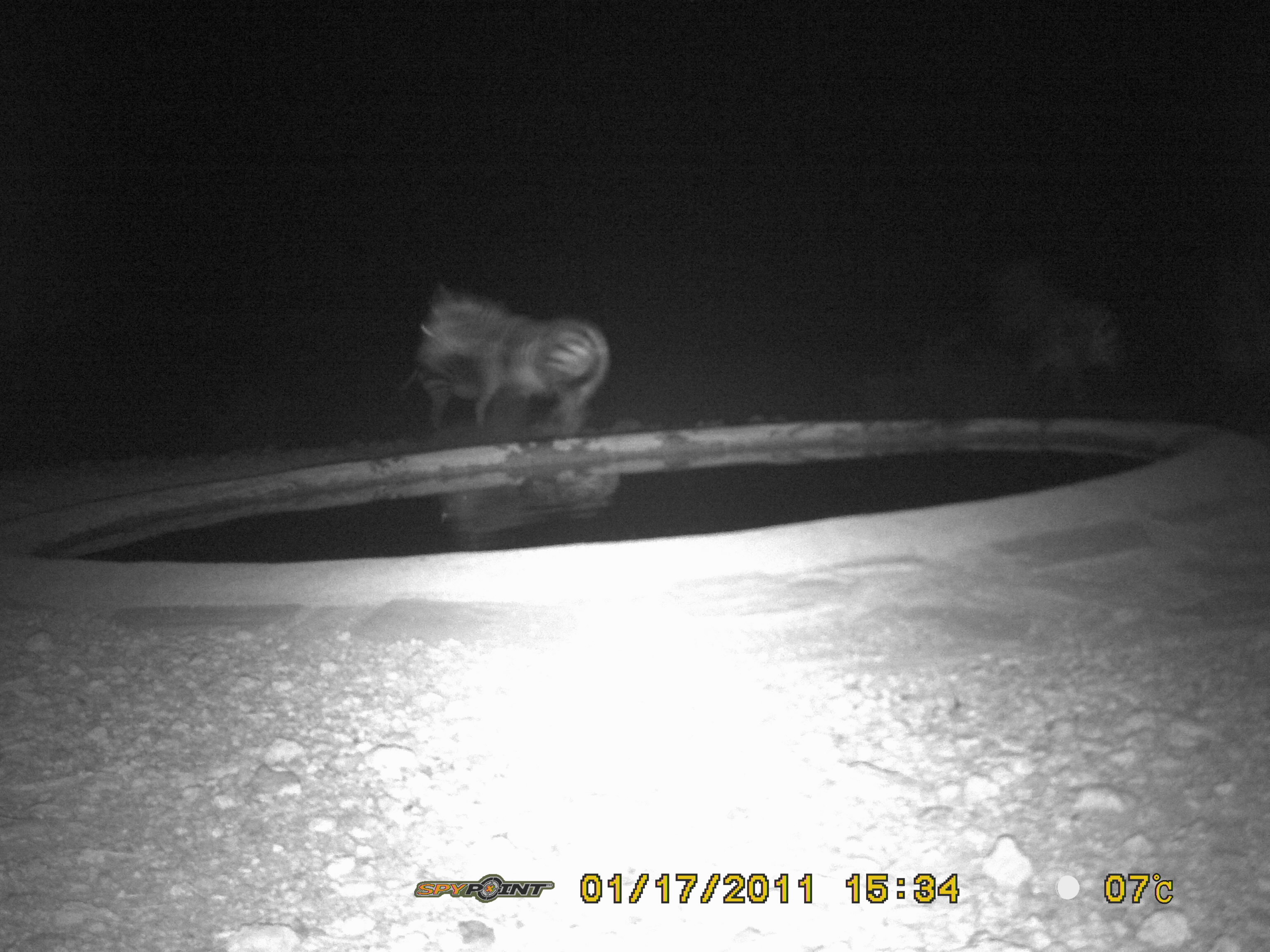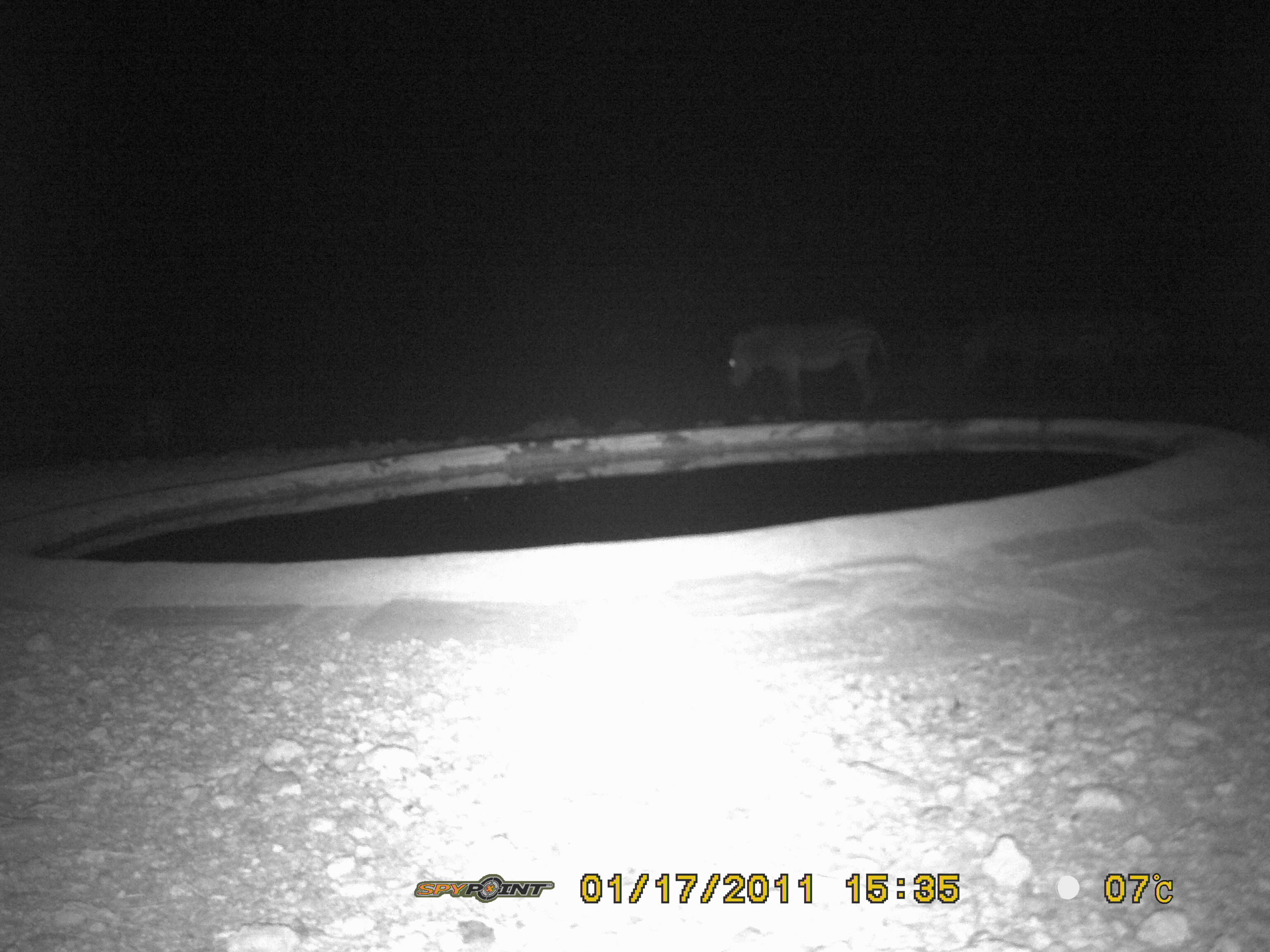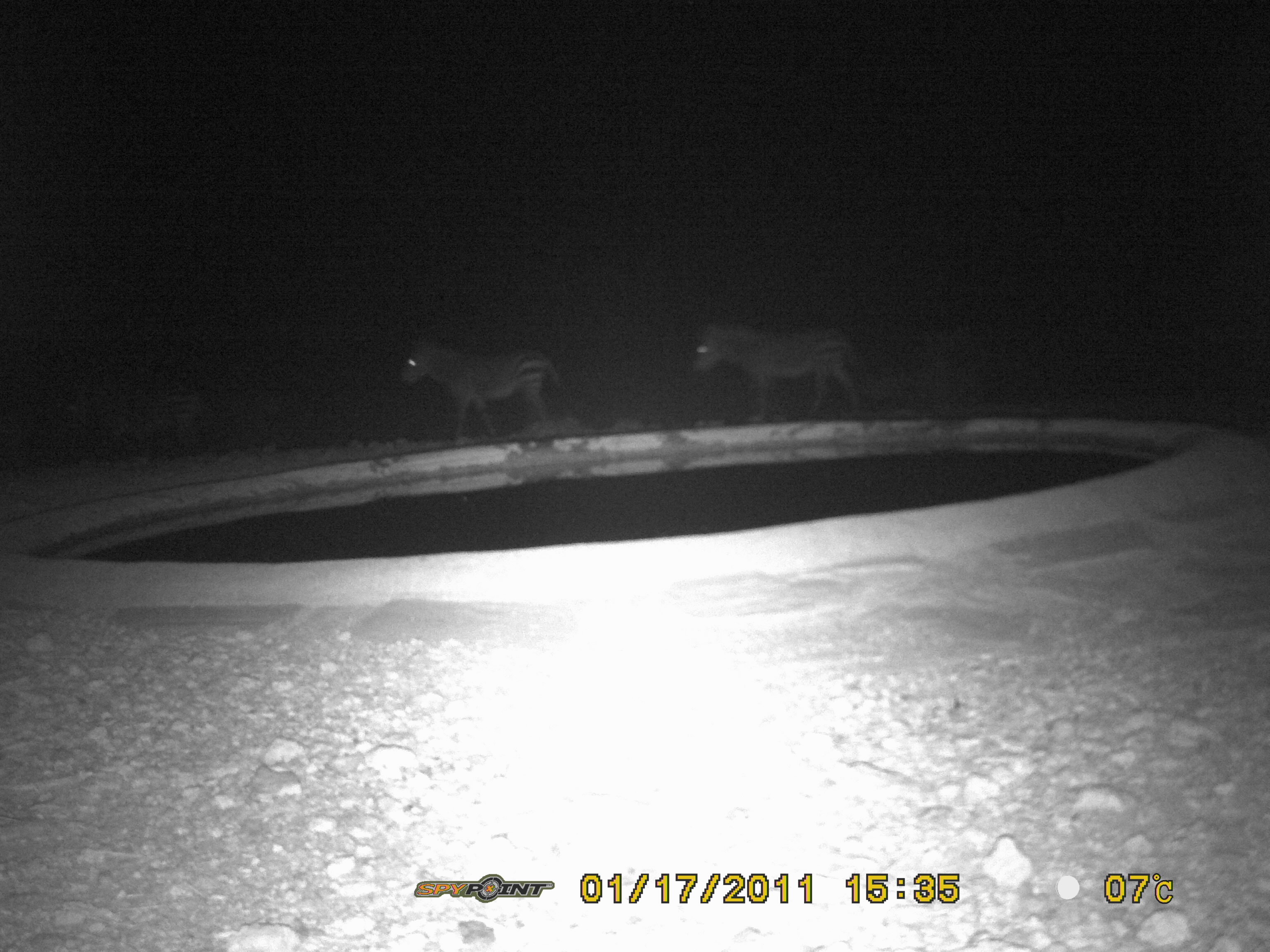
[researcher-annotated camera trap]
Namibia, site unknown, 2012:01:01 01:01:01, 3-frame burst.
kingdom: Animalia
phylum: Chordata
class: Mammalia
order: Perissodactyla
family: Equidae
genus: Equus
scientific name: Equus zebra hartmannae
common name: hartmann's mountain zebra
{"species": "Equus zebra hartmannae (hartmann's mountain zebra)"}